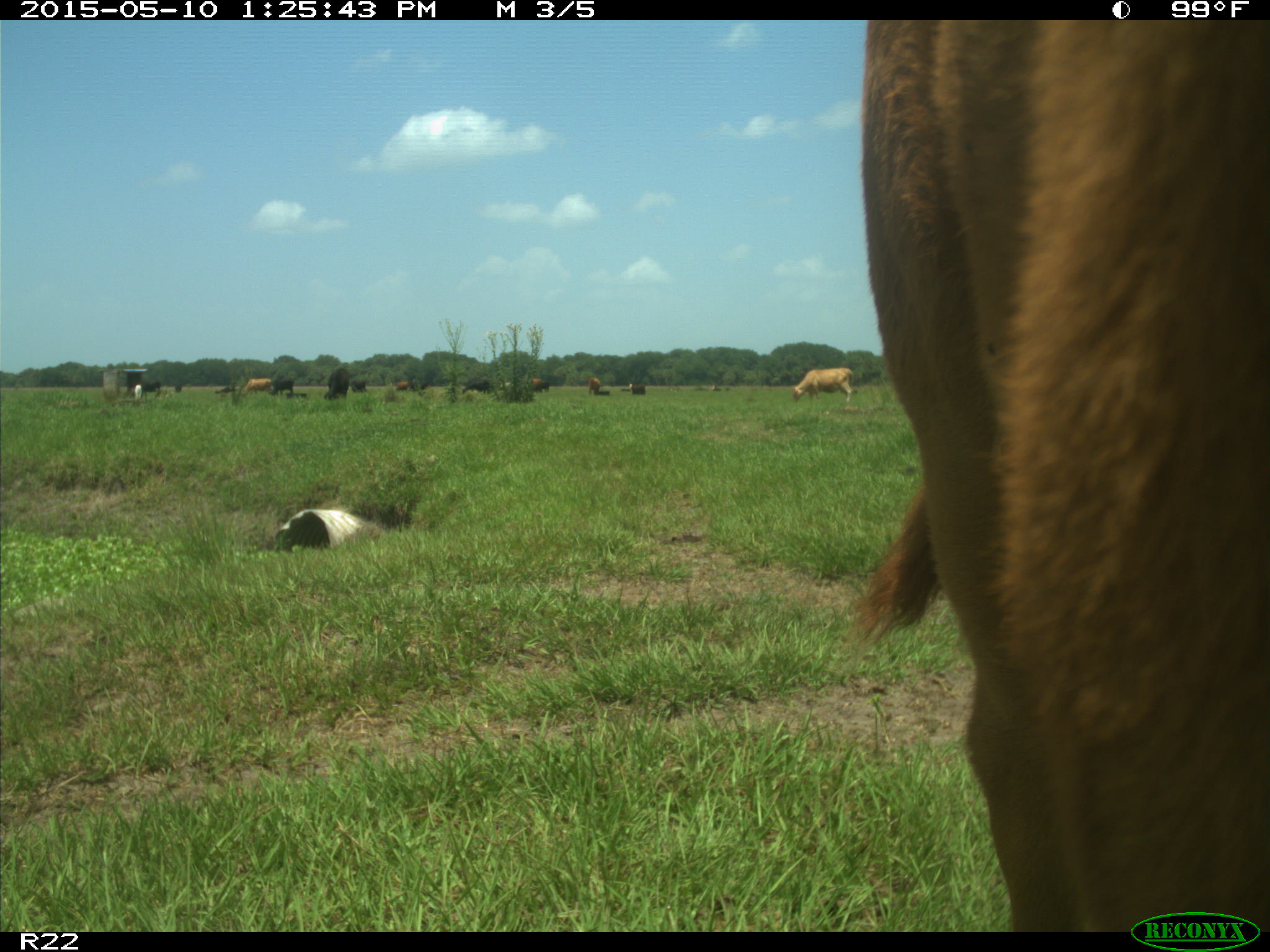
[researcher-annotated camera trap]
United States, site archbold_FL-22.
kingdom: Animalia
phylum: Chordata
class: Mammalia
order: Artiodactyla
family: Bovidae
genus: Bos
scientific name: Bos taurus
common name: domestic cow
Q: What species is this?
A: Bos taurus (domestic cow).